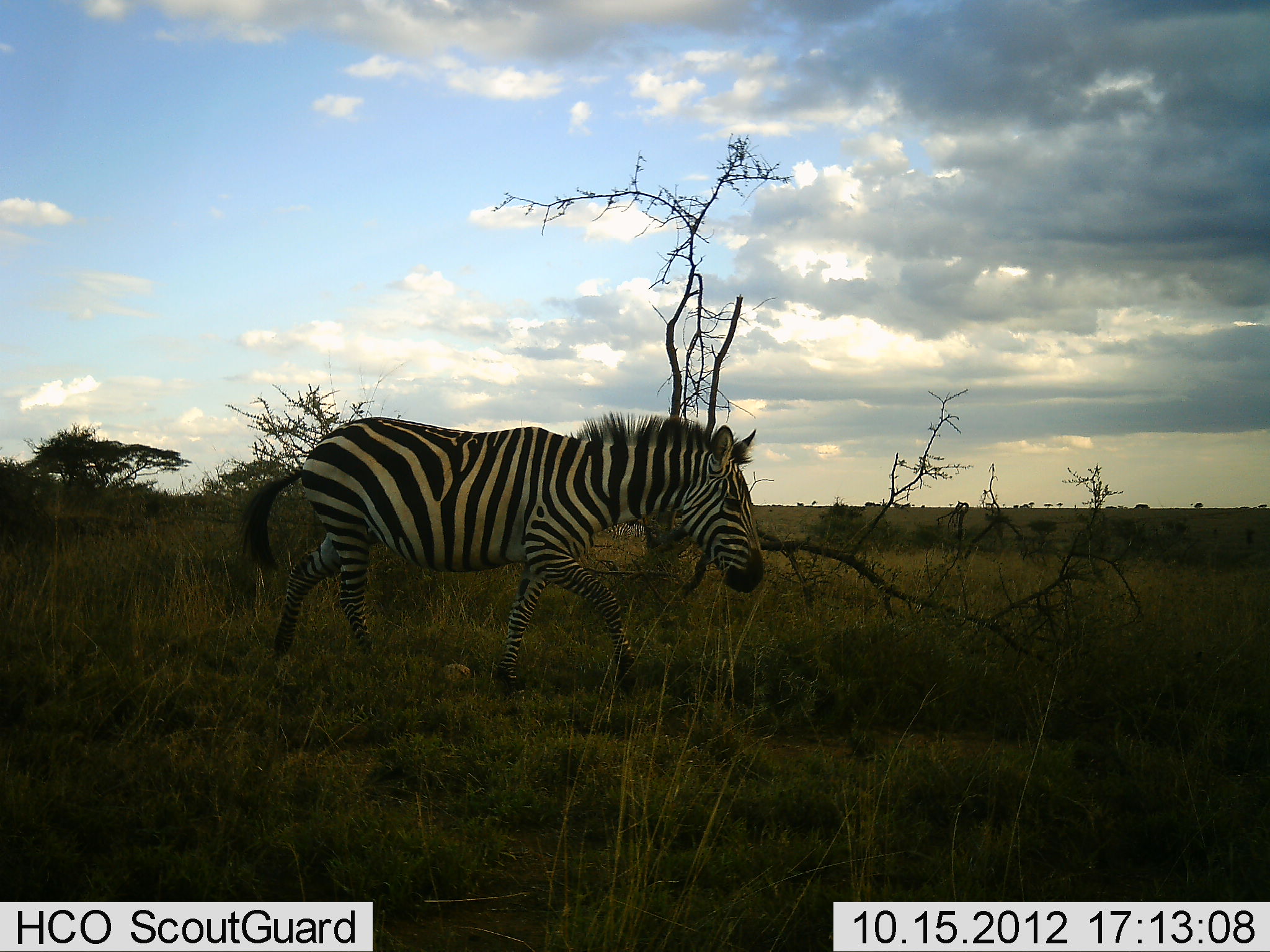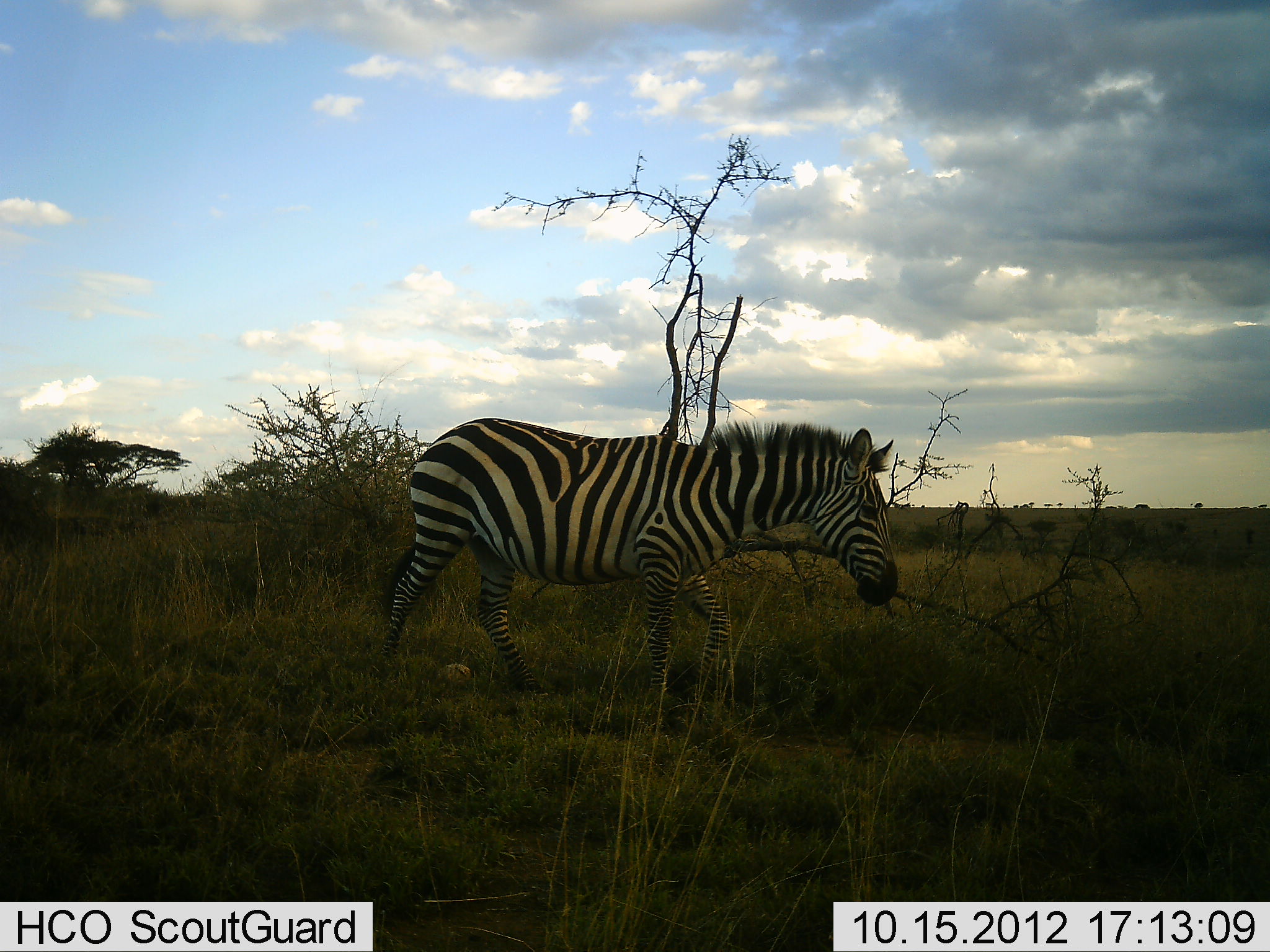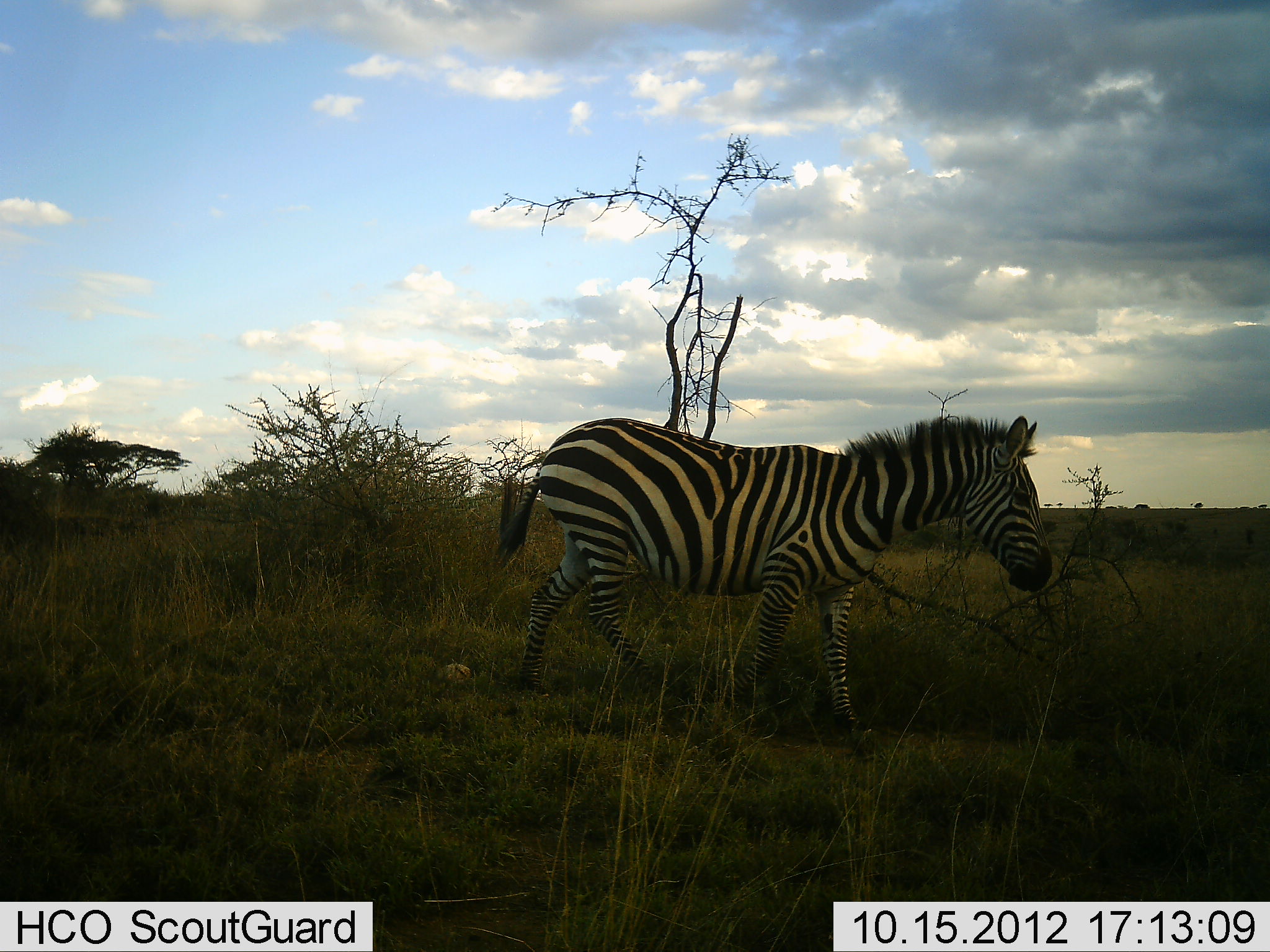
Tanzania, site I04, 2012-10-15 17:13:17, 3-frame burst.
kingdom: Animalia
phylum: Chordata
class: Mammalia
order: Perissodactyla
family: Equidae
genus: Equus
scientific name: Equus quagga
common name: plains zebra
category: zebra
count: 1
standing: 10%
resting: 0%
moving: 90%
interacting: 0%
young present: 0%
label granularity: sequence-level